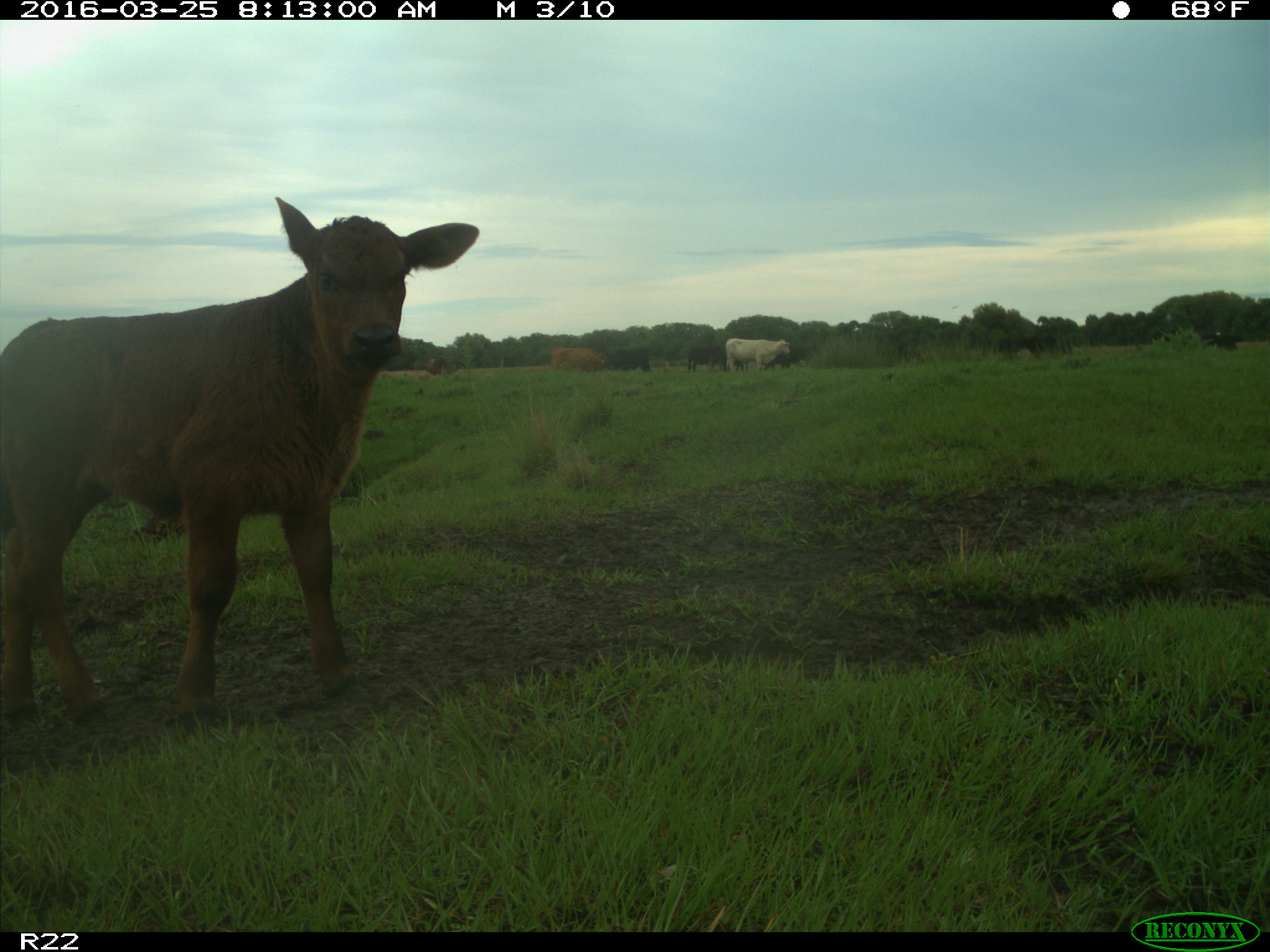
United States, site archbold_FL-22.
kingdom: Animalia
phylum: Chordata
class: Mammalia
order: Artiodactyla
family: Bovidae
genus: Bos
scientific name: Bos taurus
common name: domestic cow